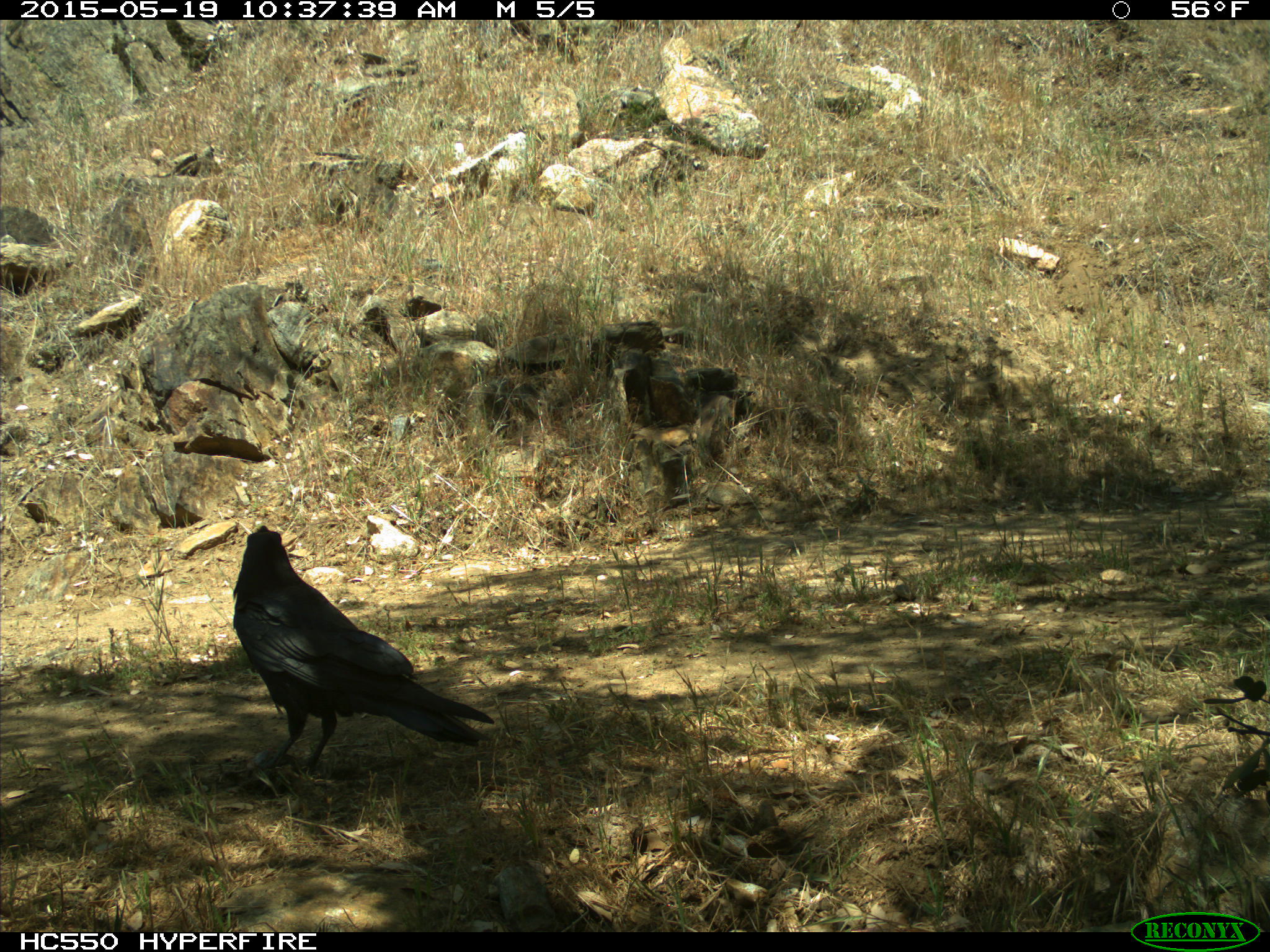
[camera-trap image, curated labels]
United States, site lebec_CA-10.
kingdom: Animalia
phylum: Chordata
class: Aves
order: Passeriformes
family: Corvidae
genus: Corvus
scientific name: Corvus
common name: crows and ravens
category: unidentified corvus